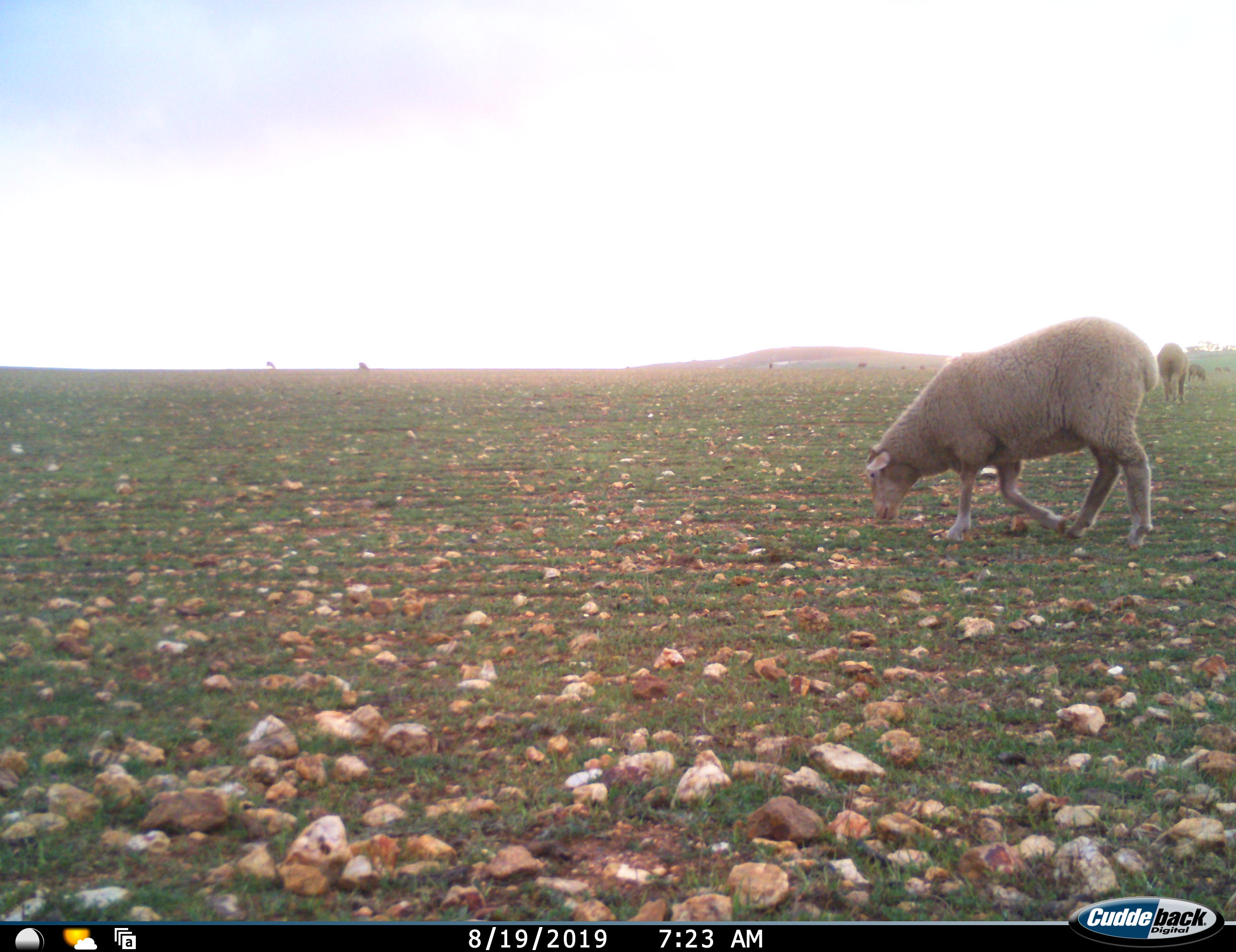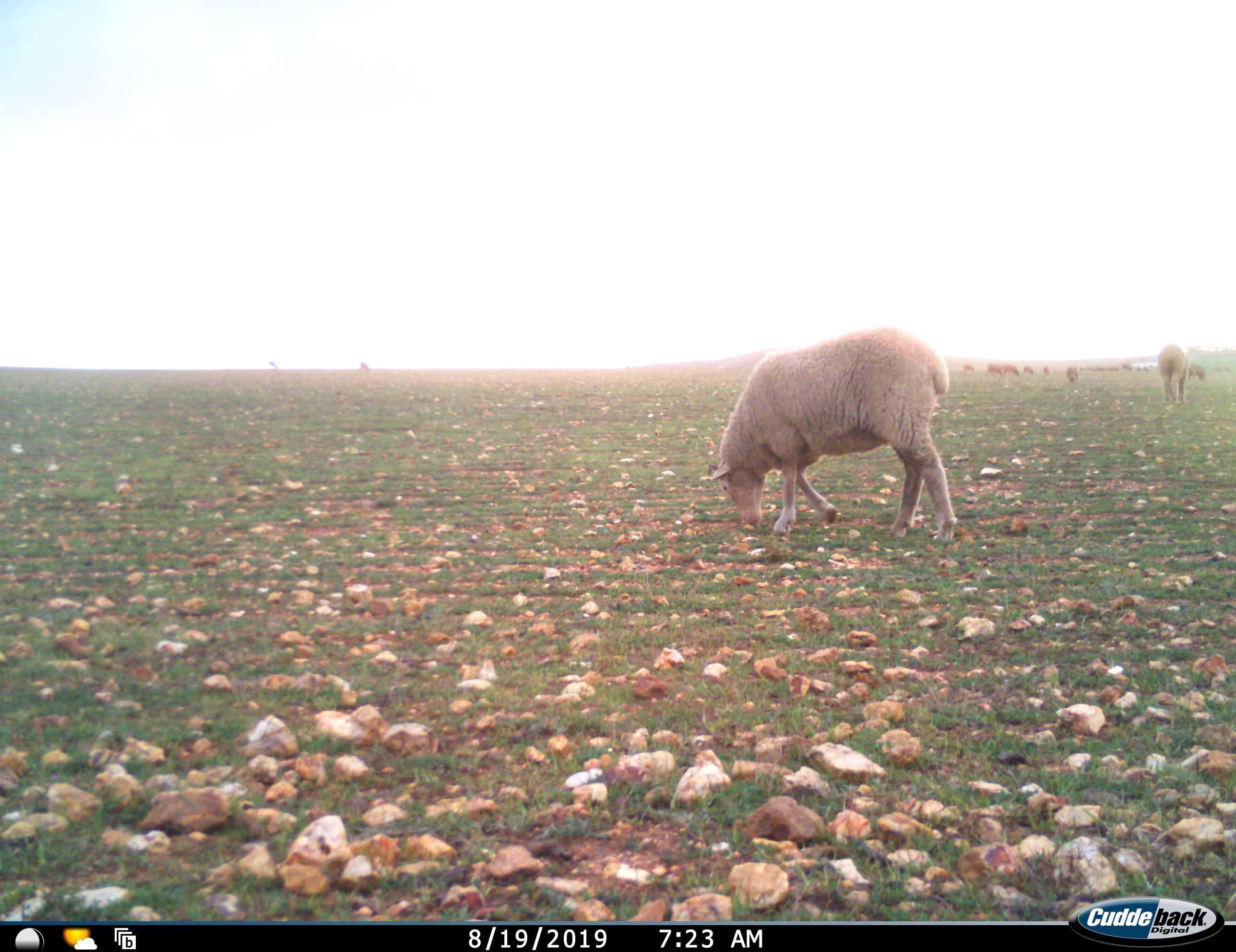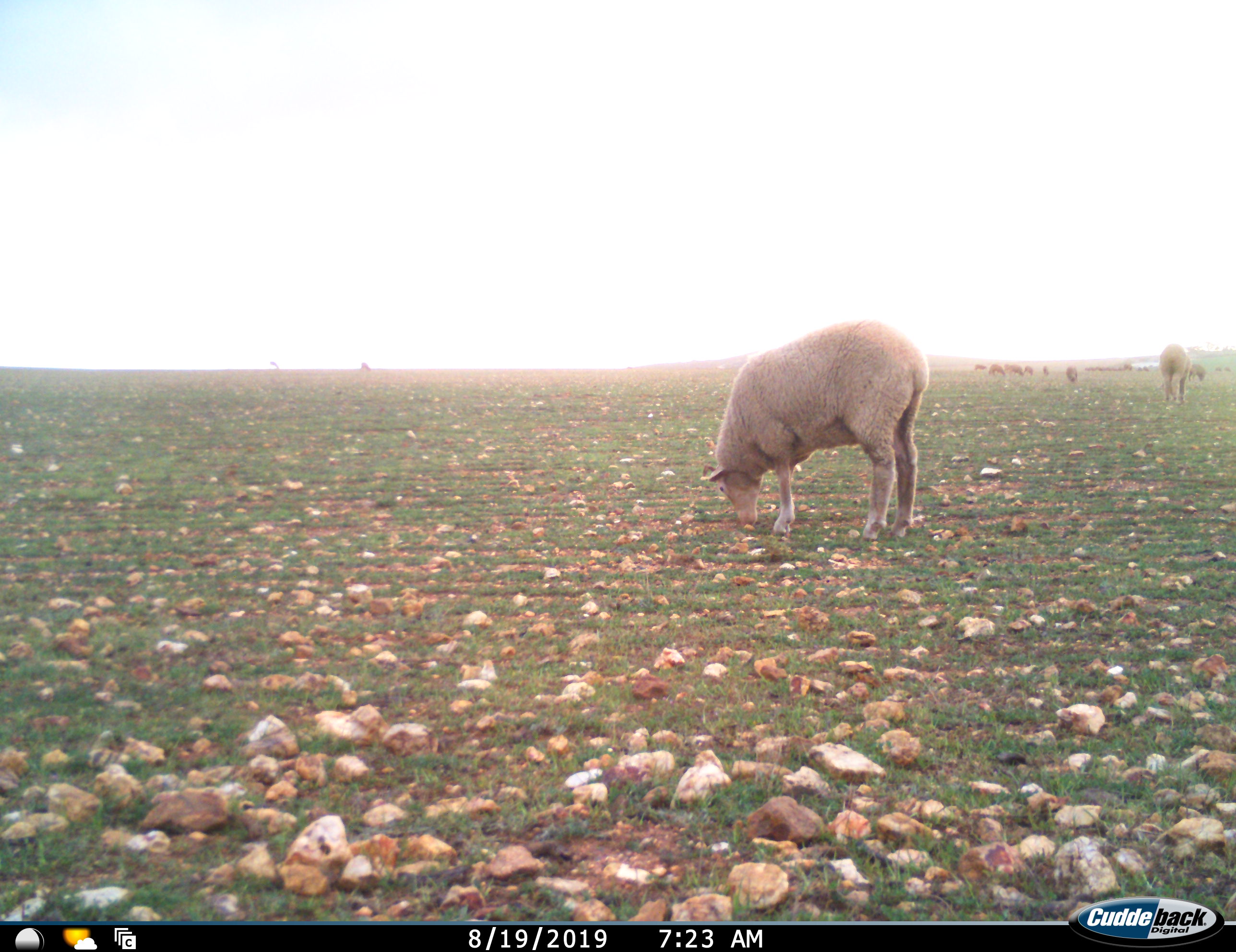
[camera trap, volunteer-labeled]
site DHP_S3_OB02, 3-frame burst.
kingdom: Animalia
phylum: Chordata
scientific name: Vertebrata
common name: domestic animal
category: domesticanimal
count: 11-50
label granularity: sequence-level